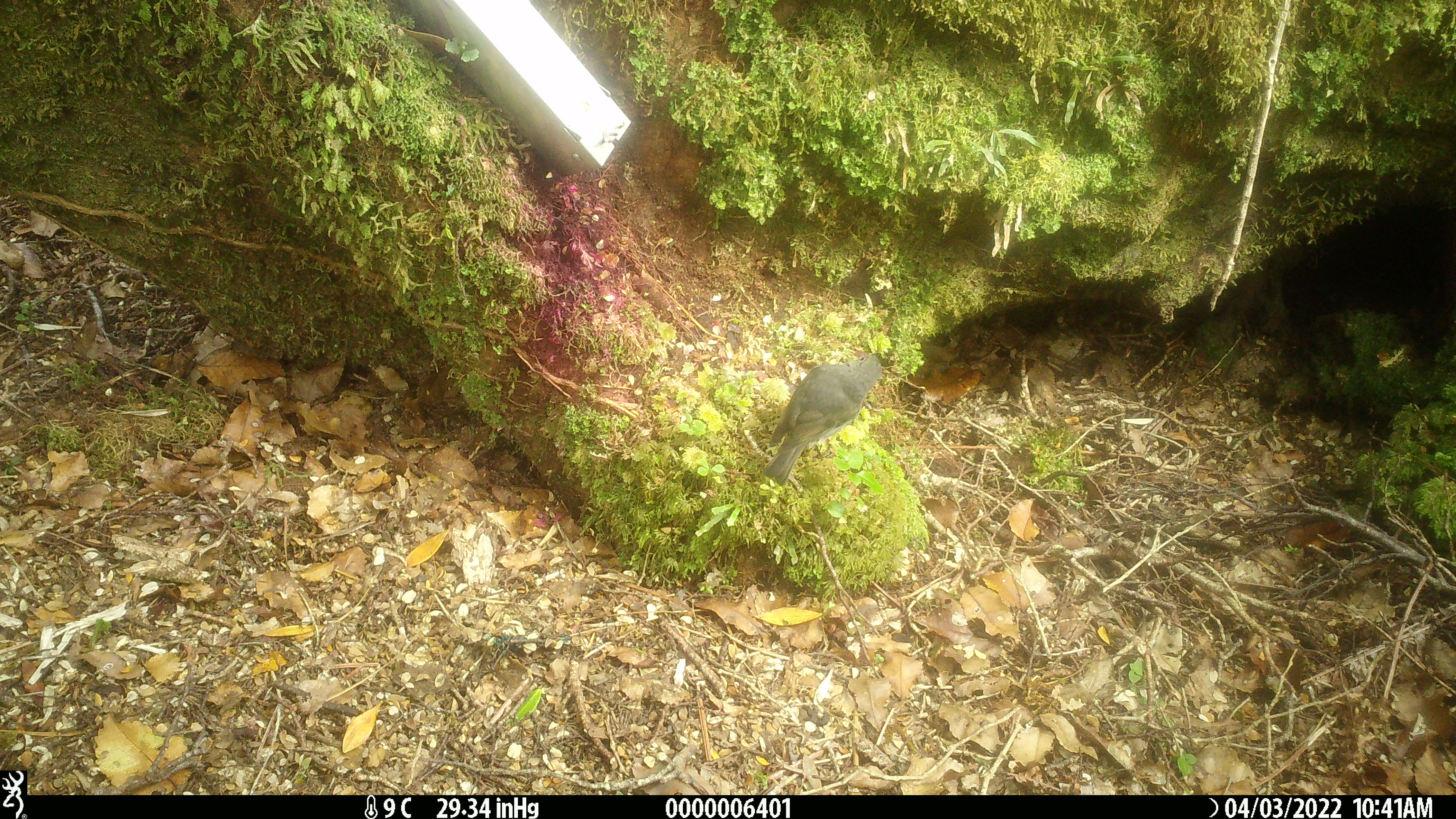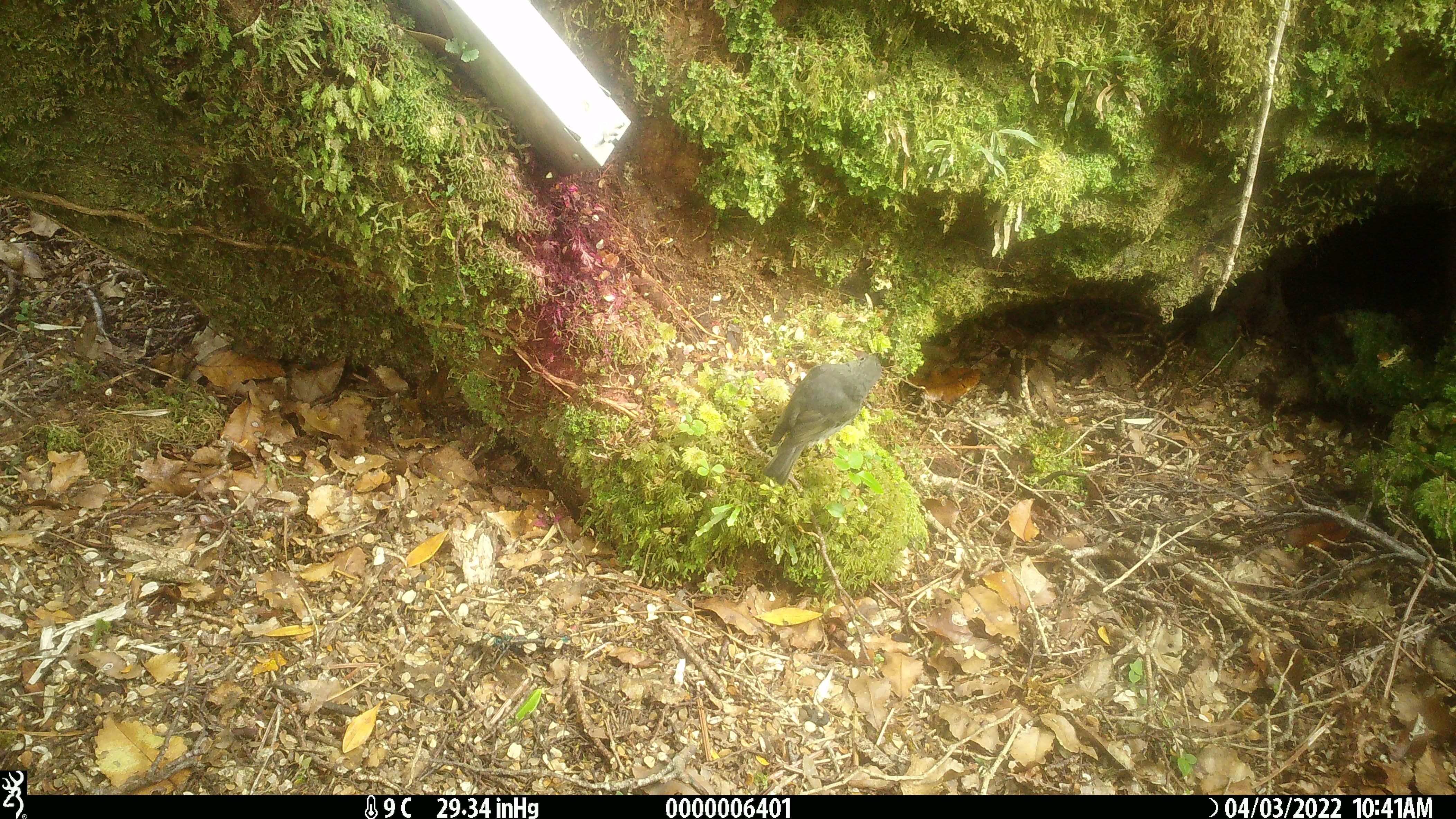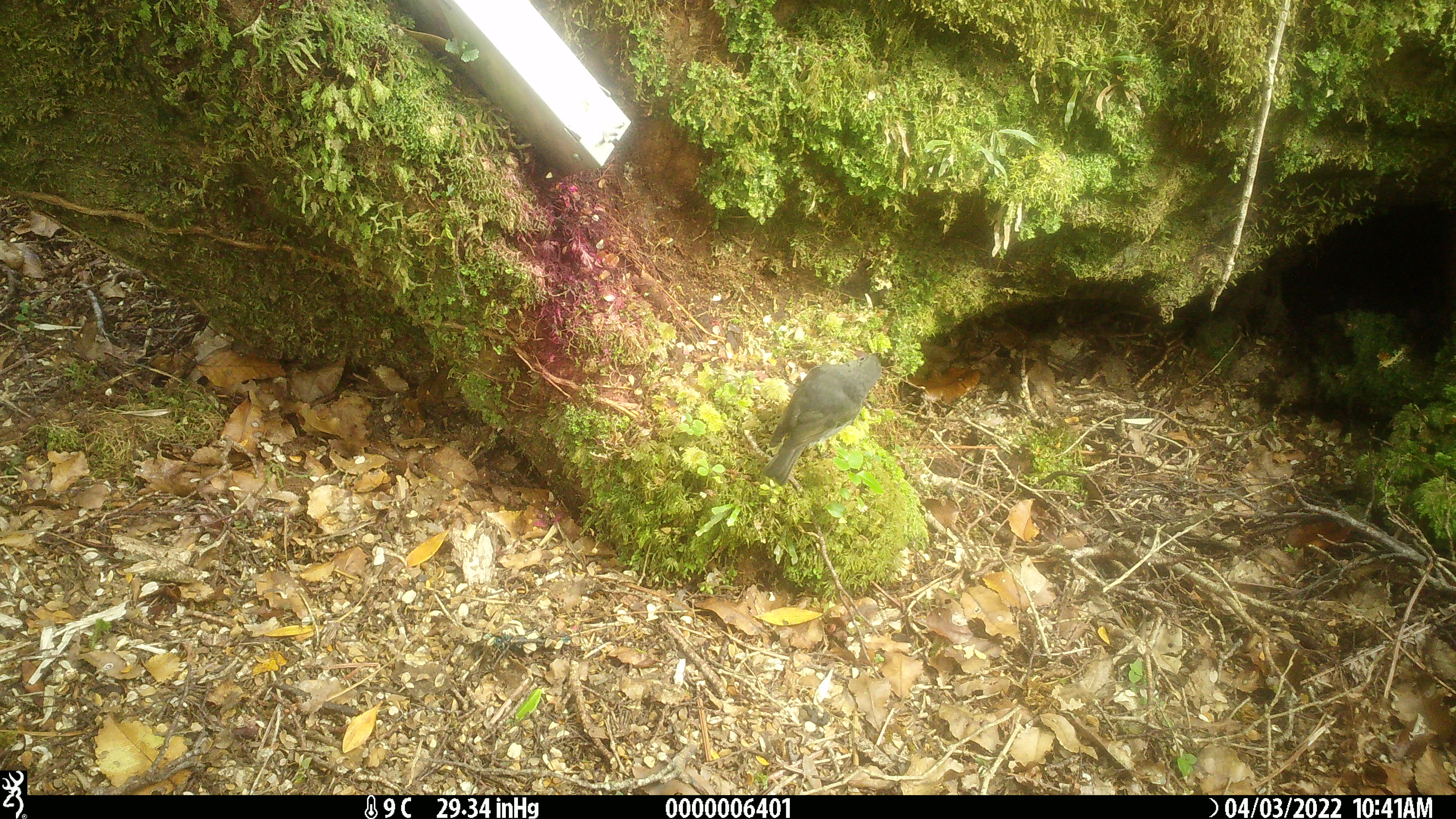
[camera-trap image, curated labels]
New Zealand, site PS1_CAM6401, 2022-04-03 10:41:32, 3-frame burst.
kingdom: Animalia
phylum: Chordata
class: Aves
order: Passeriformes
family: Petroicidae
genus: Petroica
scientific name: Petroica australis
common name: new zealand robin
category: robin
Robin (new zealand robin) (Petroica australis).